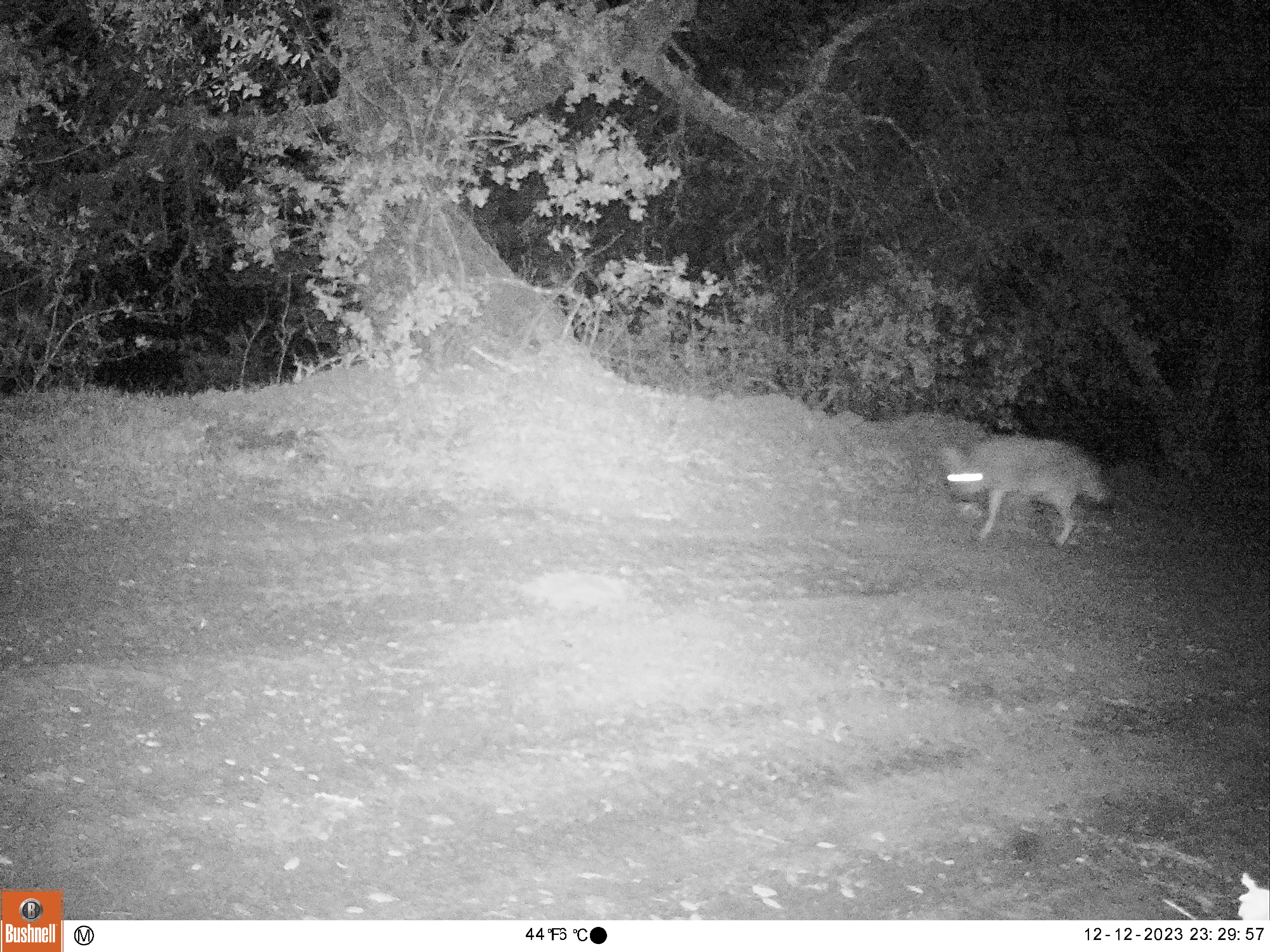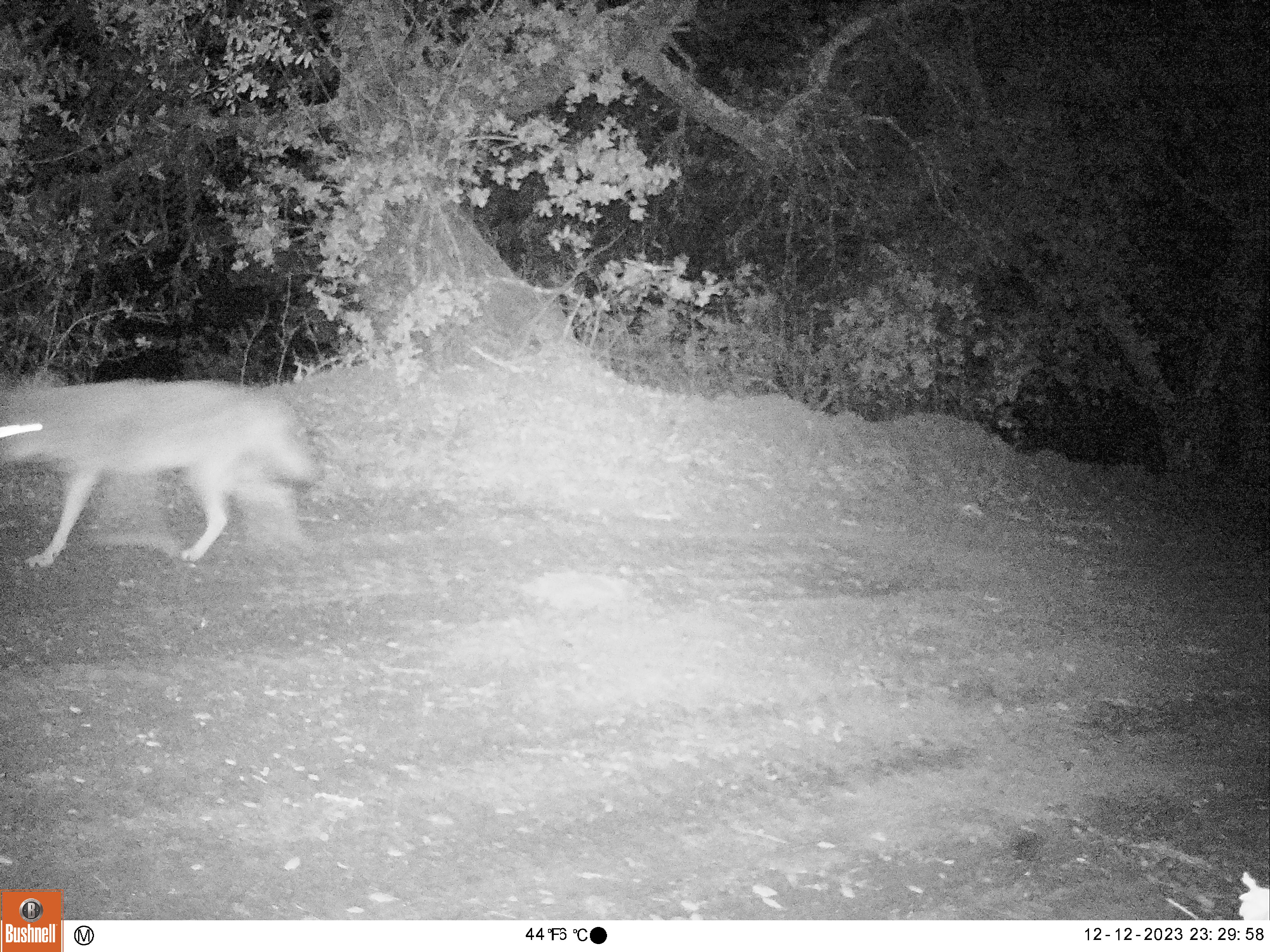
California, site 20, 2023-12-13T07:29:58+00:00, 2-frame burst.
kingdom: Animalia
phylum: Chordata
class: Mammalia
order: Carnivora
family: Canidae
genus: Canis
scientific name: Canis latrans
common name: coyote